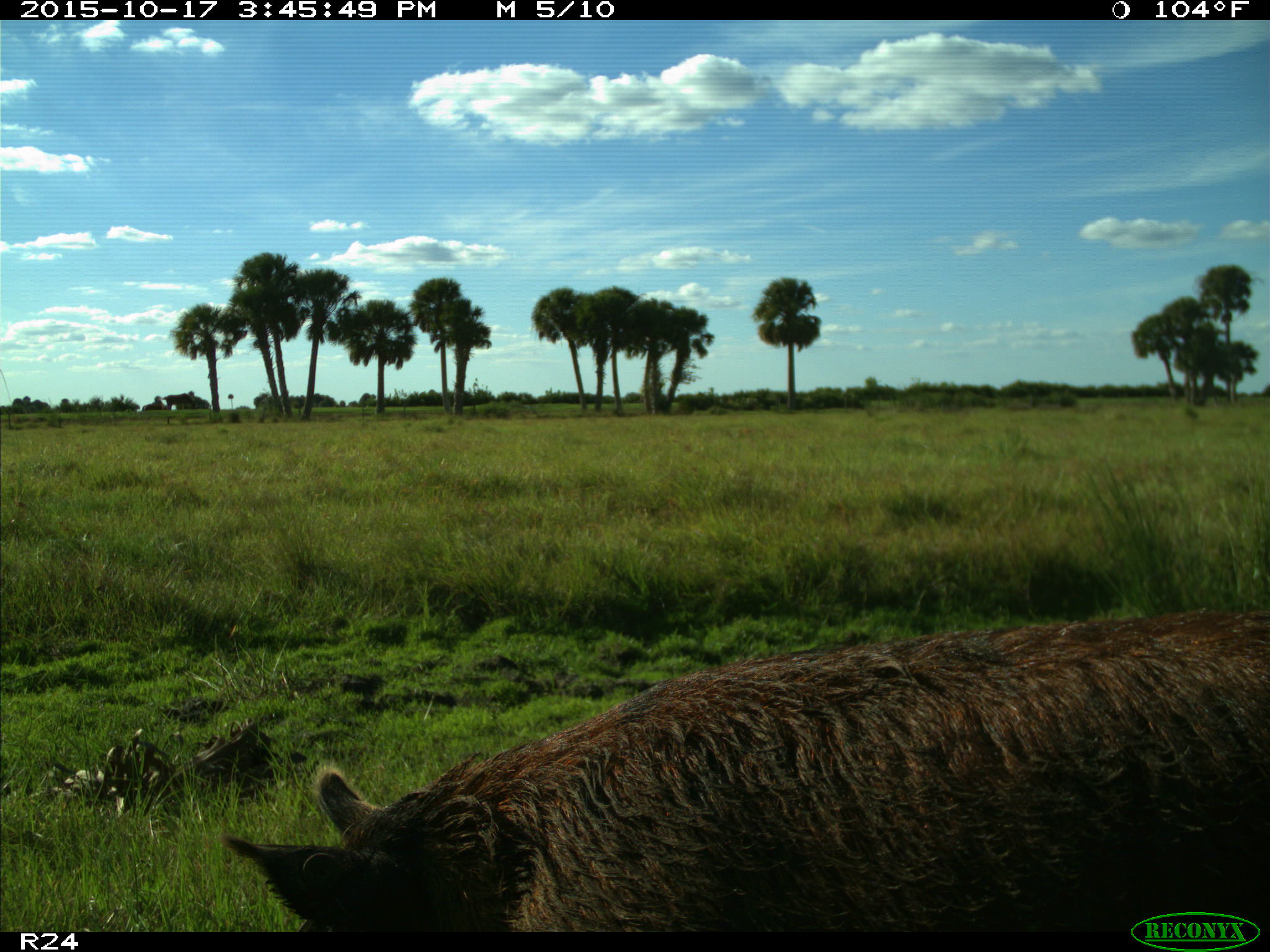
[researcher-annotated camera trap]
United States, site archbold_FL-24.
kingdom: Animalia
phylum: Chordata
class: Mammalia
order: Artiodactyla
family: Suidae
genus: Sus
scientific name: Sus scrofa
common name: wild boar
Sus scrofa (wild boar).